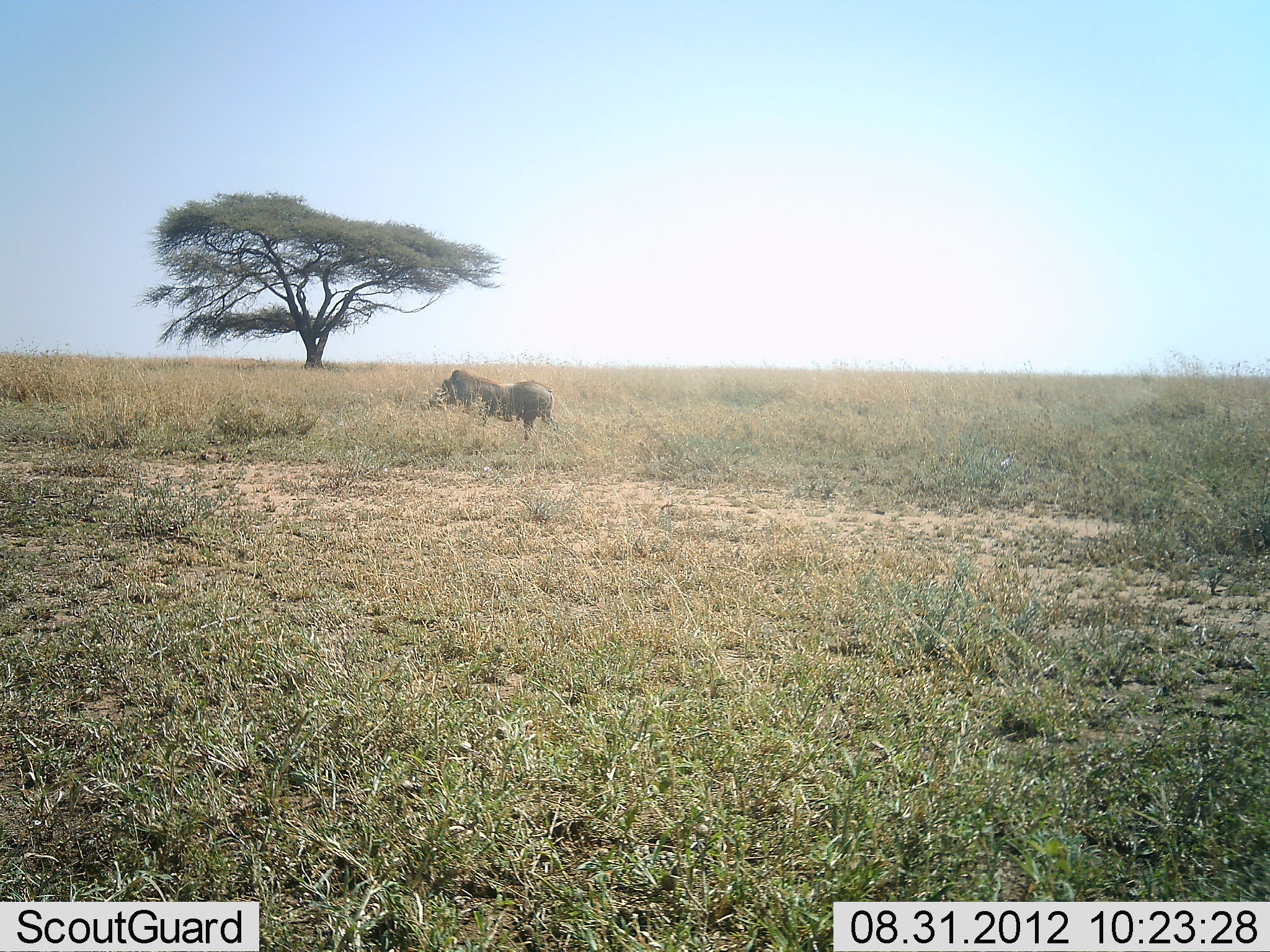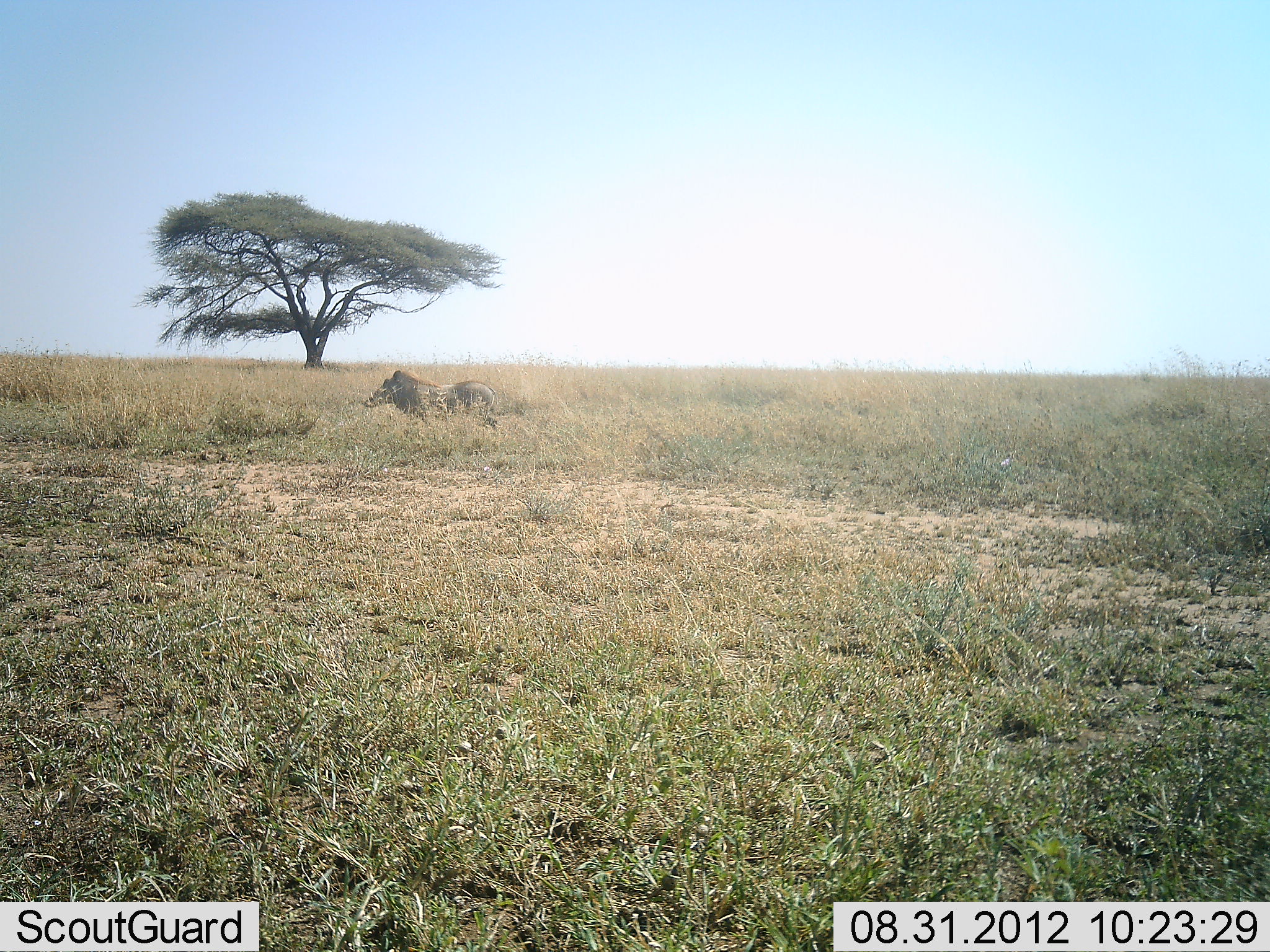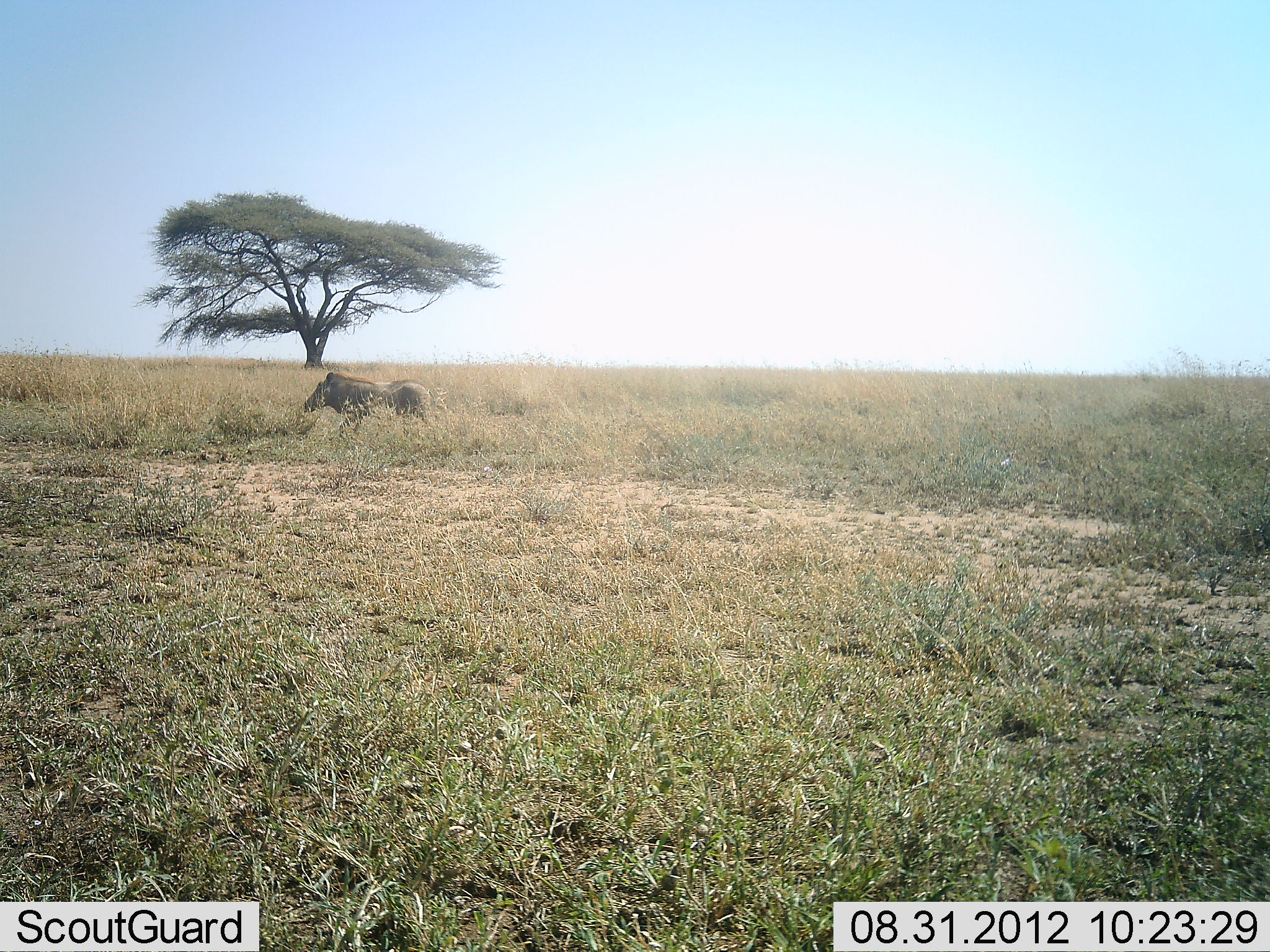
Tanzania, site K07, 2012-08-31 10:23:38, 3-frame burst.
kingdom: Animalia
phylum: Chordata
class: Mammalia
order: Artiodactyla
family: Suidae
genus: Phacochoerus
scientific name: Phacochoerus africanus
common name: warthog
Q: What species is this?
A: Warthog (Phacochoerus africanus).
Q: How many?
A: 1.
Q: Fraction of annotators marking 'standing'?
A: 10%.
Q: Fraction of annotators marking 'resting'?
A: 0%.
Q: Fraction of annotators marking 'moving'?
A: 90%.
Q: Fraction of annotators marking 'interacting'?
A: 0%.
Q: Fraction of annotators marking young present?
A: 0%.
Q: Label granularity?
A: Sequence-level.